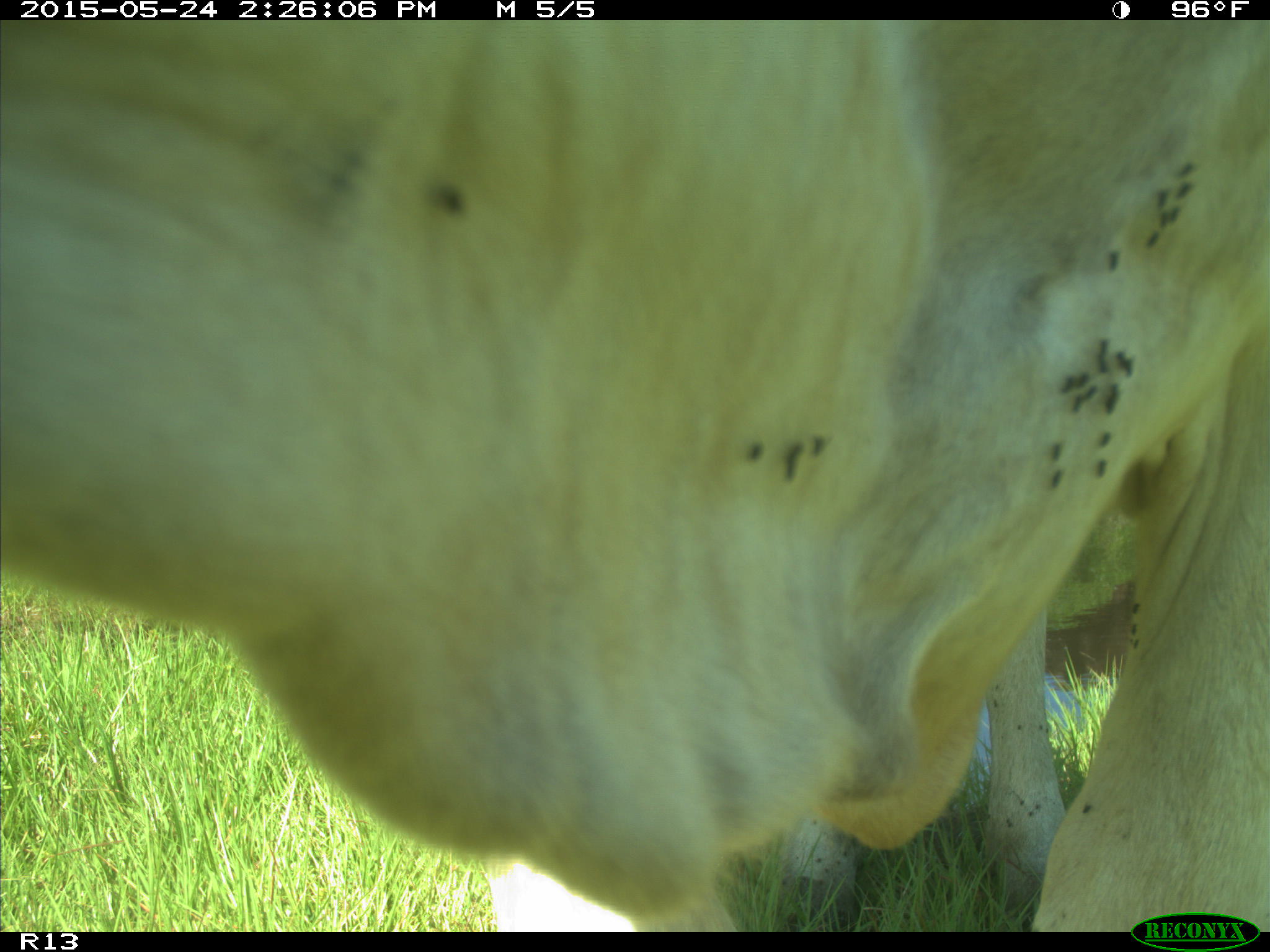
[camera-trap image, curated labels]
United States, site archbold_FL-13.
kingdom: Animalia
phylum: Chordata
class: Mammalia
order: Artiodactyla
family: Bovidae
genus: Bos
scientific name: Bos taurus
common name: domestic cow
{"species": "Bos taurus (domestic cow)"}